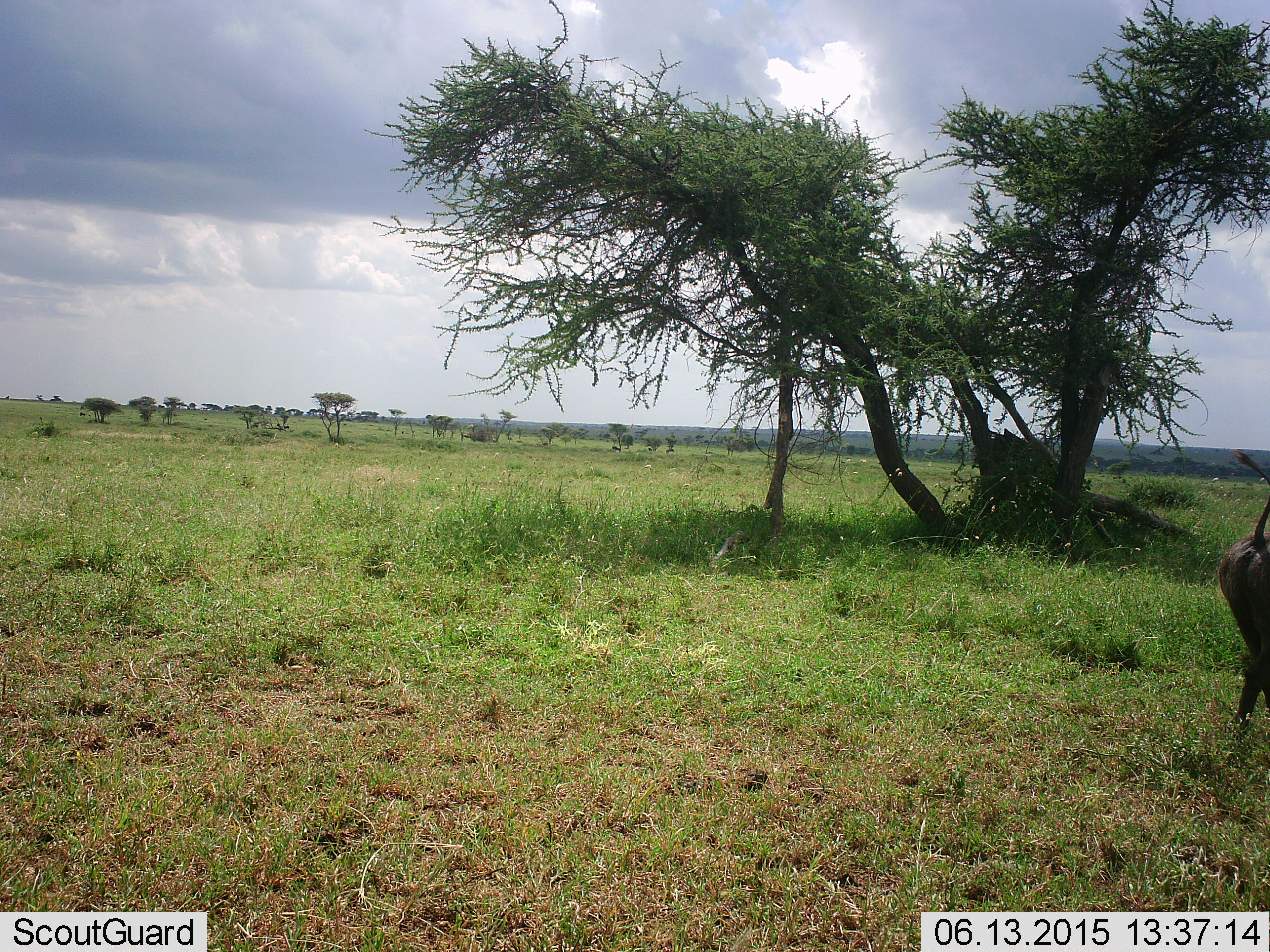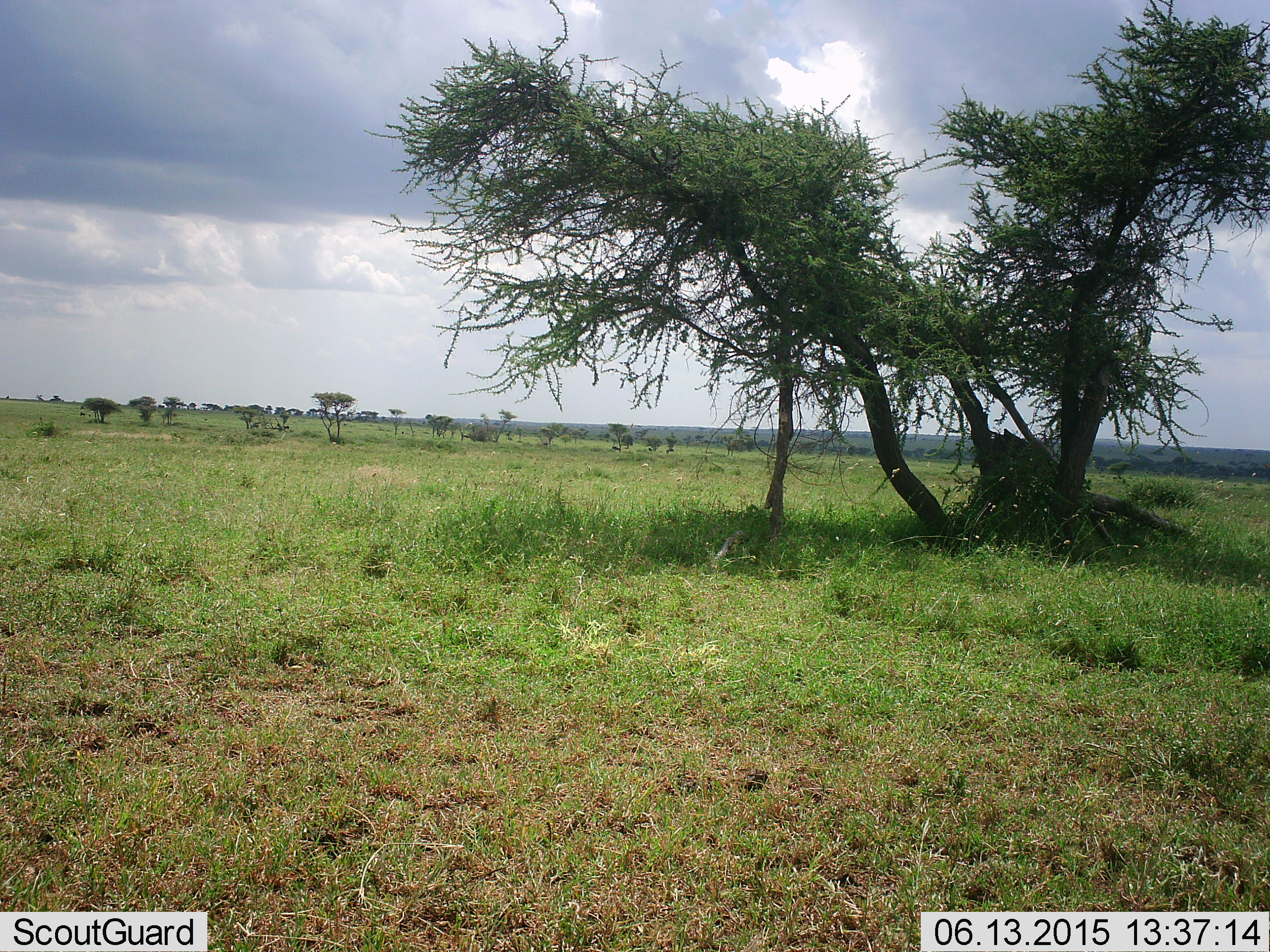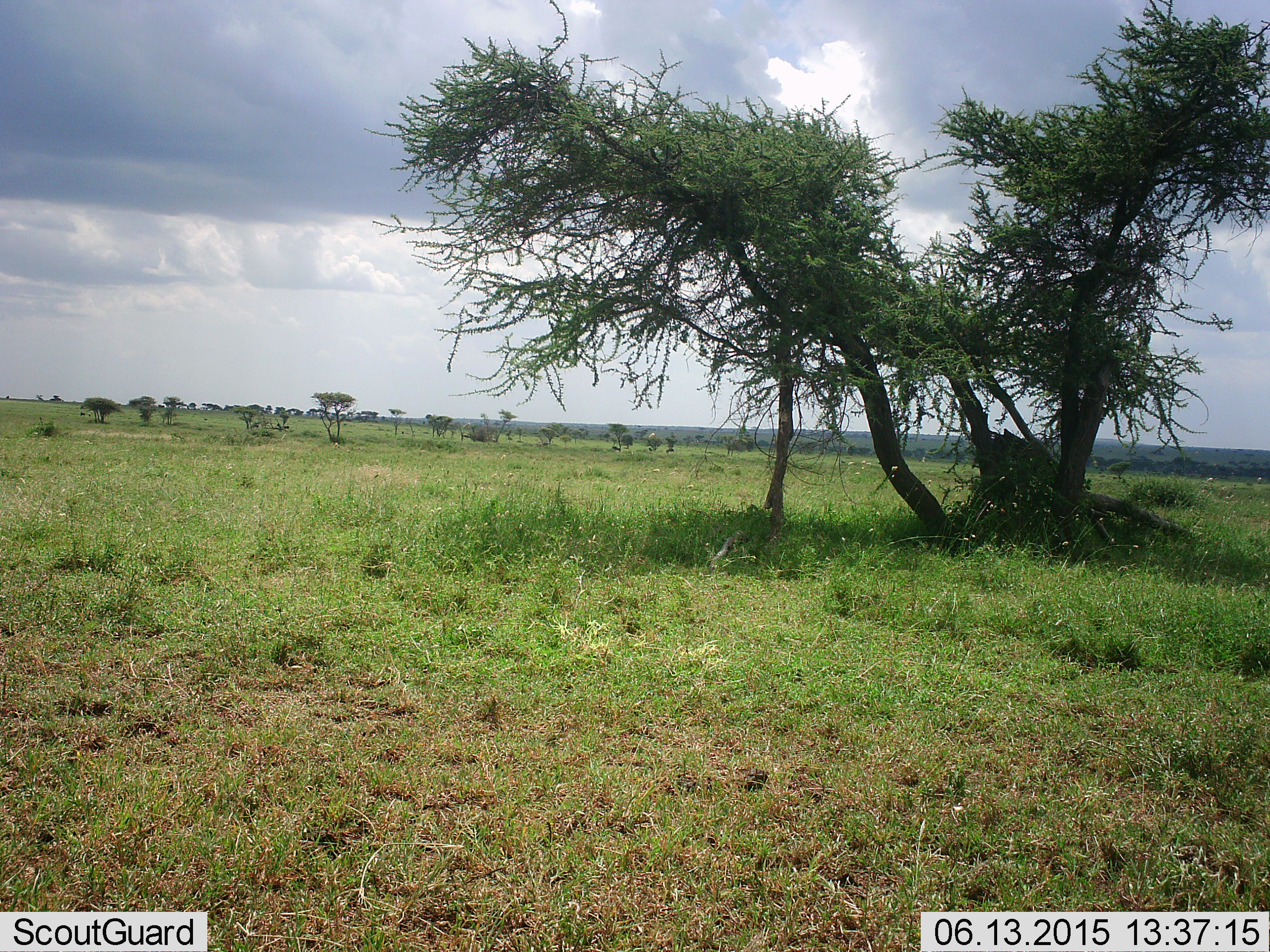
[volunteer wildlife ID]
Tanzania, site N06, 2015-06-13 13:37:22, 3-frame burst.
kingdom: Animalia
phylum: Chordata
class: Mammalia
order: Artiodactyla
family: Suidae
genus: Phacochoerus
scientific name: Phacochoerus africanus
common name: warthog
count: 1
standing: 20%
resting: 0%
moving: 80%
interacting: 0%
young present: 0%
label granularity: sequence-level